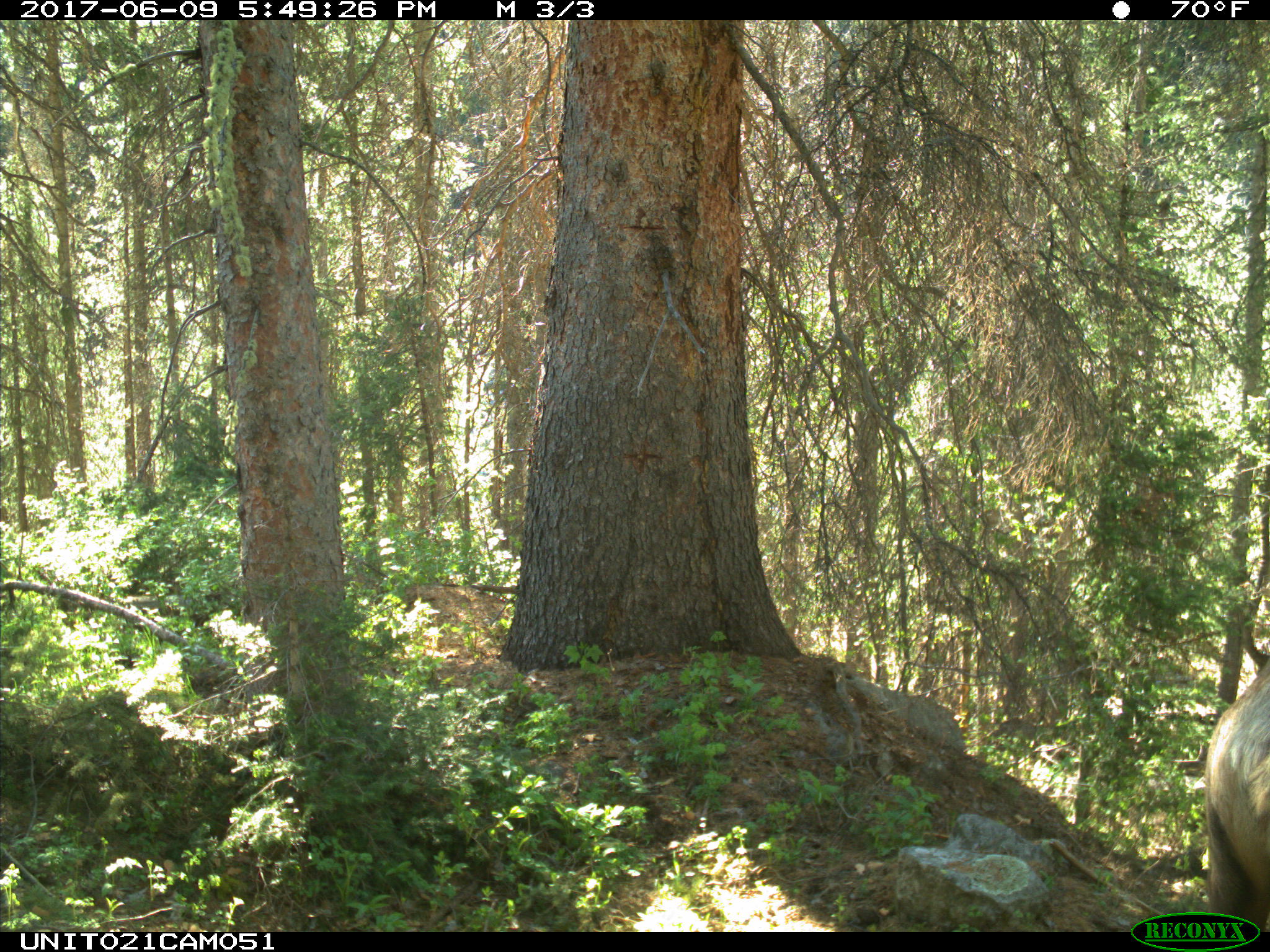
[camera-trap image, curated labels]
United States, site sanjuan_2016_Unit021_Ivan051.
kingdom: Animalia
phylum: Chordata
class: Mammalia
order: Artiodactyla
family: Cervidae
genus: Cervus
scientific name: Cervus elaphus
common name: red deer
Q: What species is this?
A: Cervus elaphus (red deer).